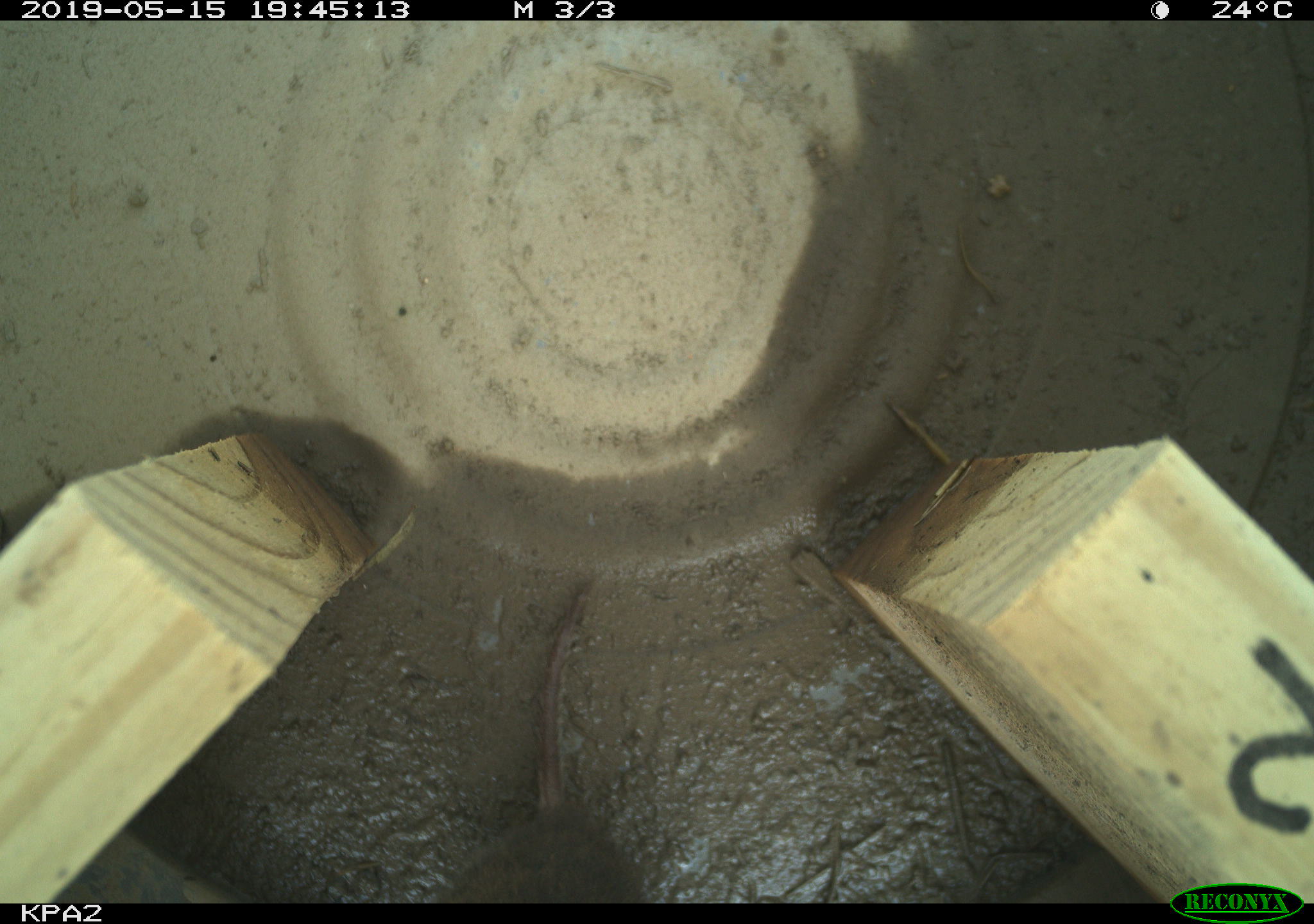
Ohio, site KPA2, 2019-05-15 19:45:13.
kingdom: Animalia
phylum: Chordata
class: Mammalia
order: Rodentia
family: Cricetidae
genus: Microtus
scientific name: Microtus pennsylvanicus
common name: meadow vole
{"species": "meadow vole (Microtus pennsylvanicus)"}